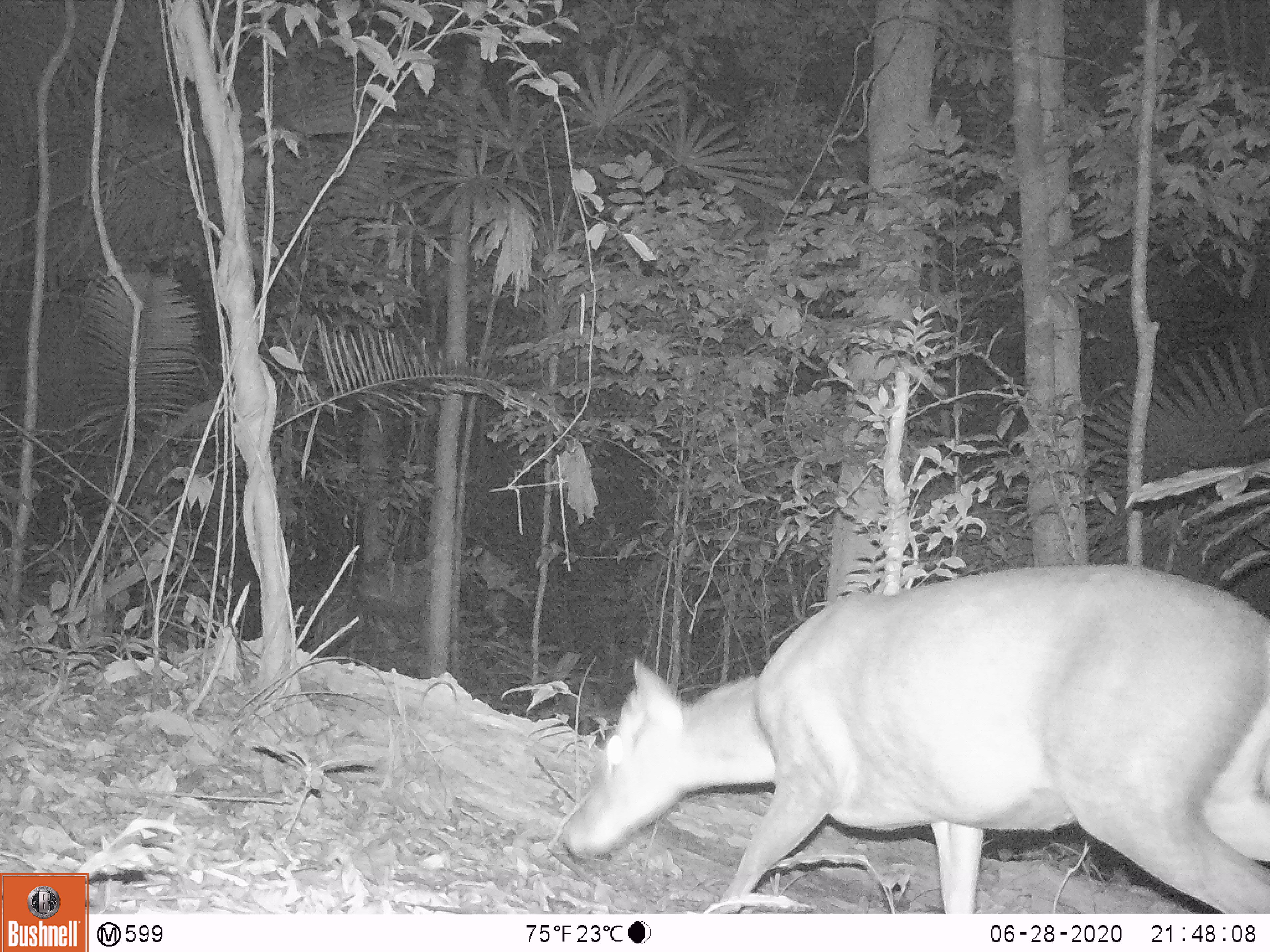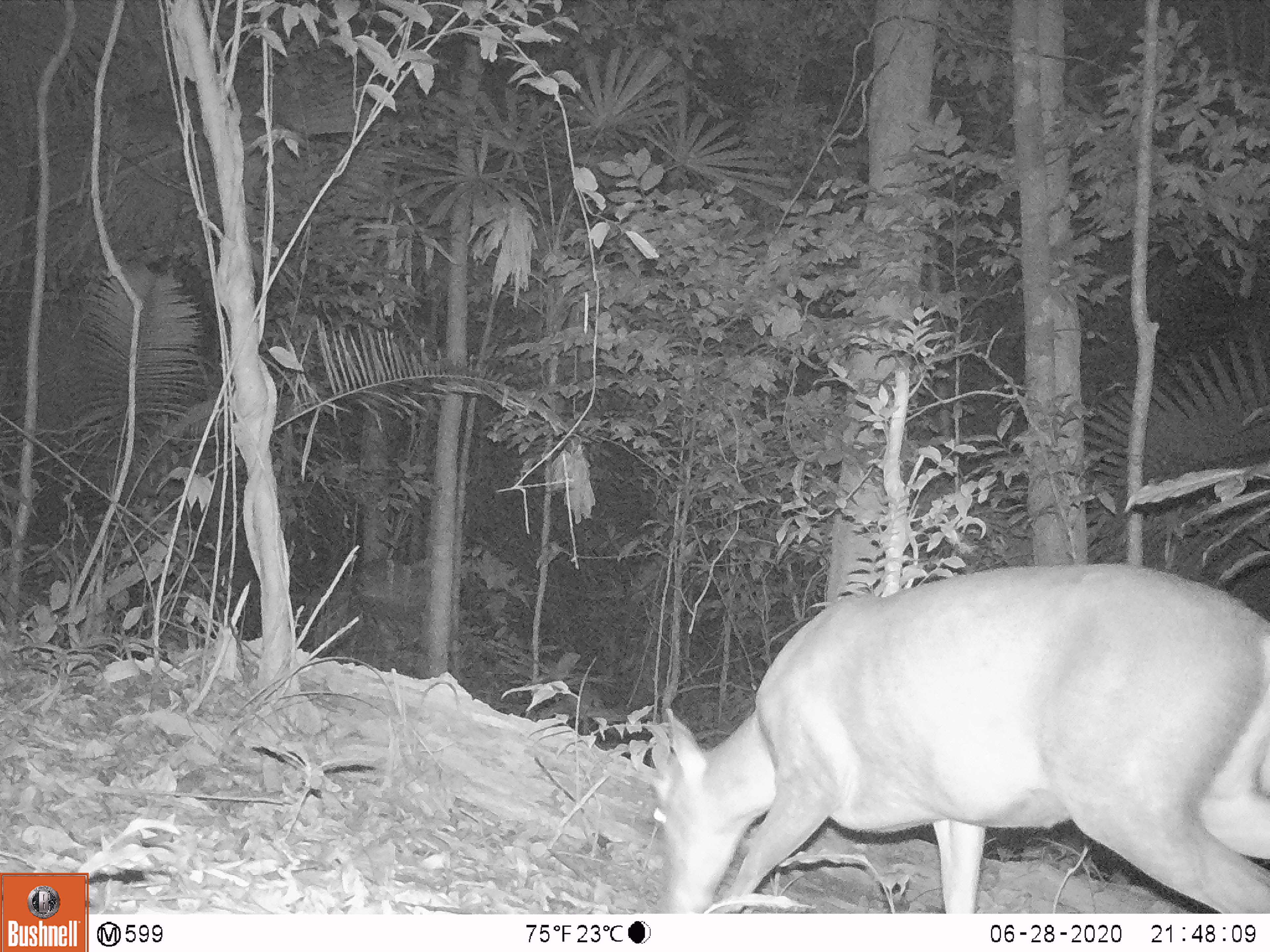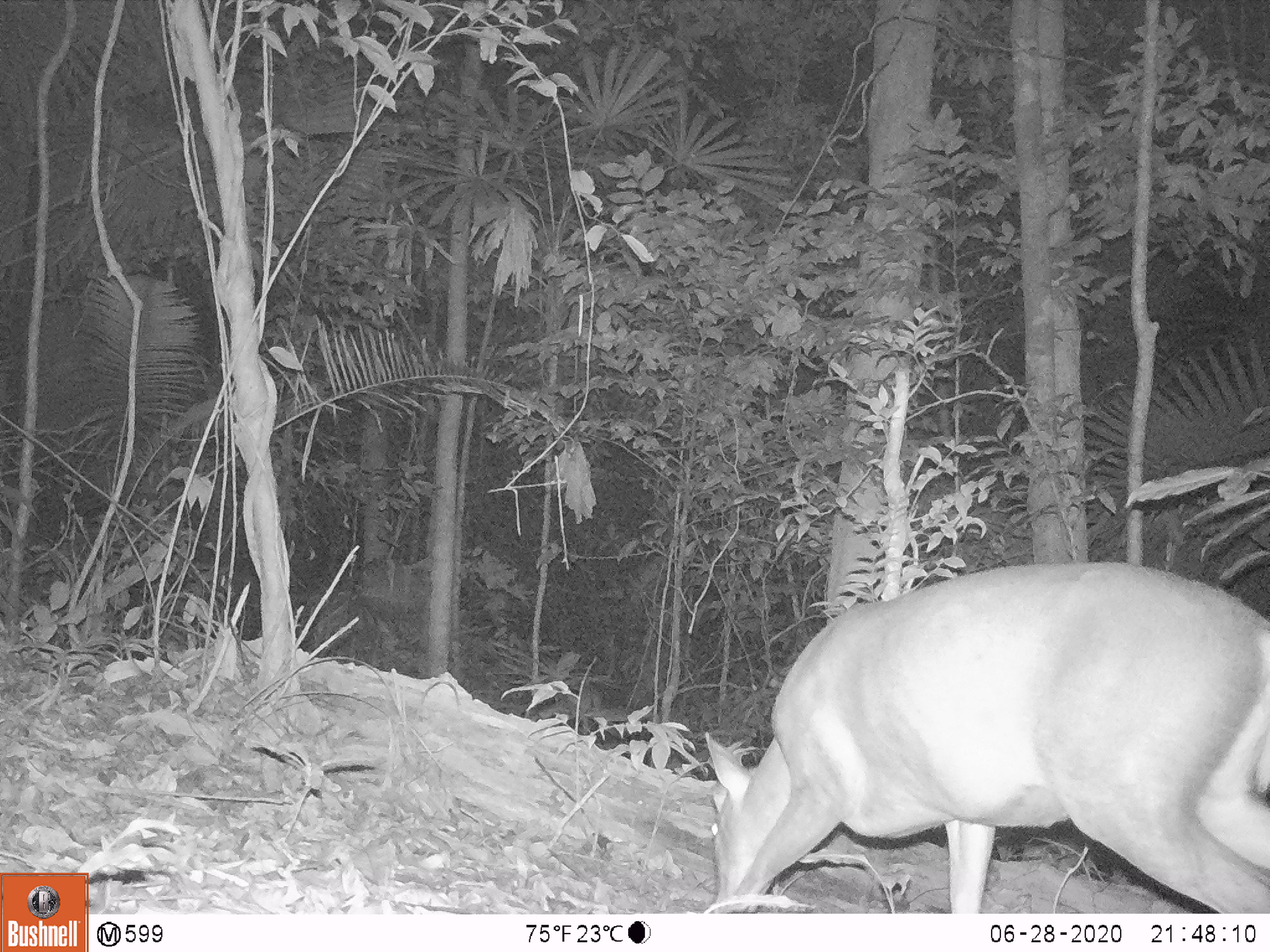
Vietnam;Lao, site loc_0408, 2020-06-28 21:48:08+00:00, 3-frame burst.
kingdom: Animalia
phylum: Chordata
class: Mammalia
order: Artiodactyla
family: Cervidae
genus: Muntiacus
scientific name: Muntiacus vuquangensis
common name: large-antlered muntjac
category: large antlered muntjac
Large antlered muntjac (large-antlered muntjac) (Muntiacus vuquangensis). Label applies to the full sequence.